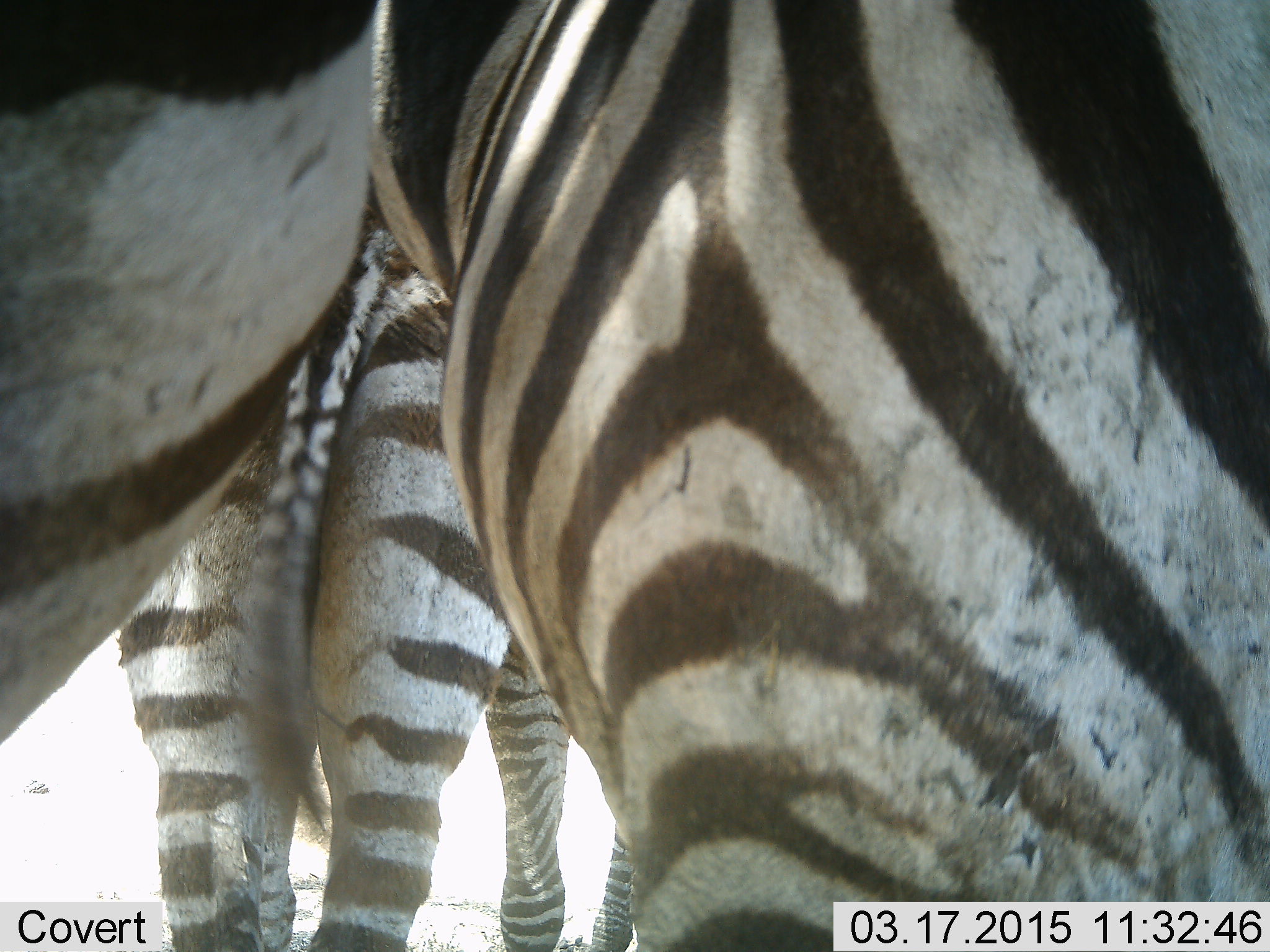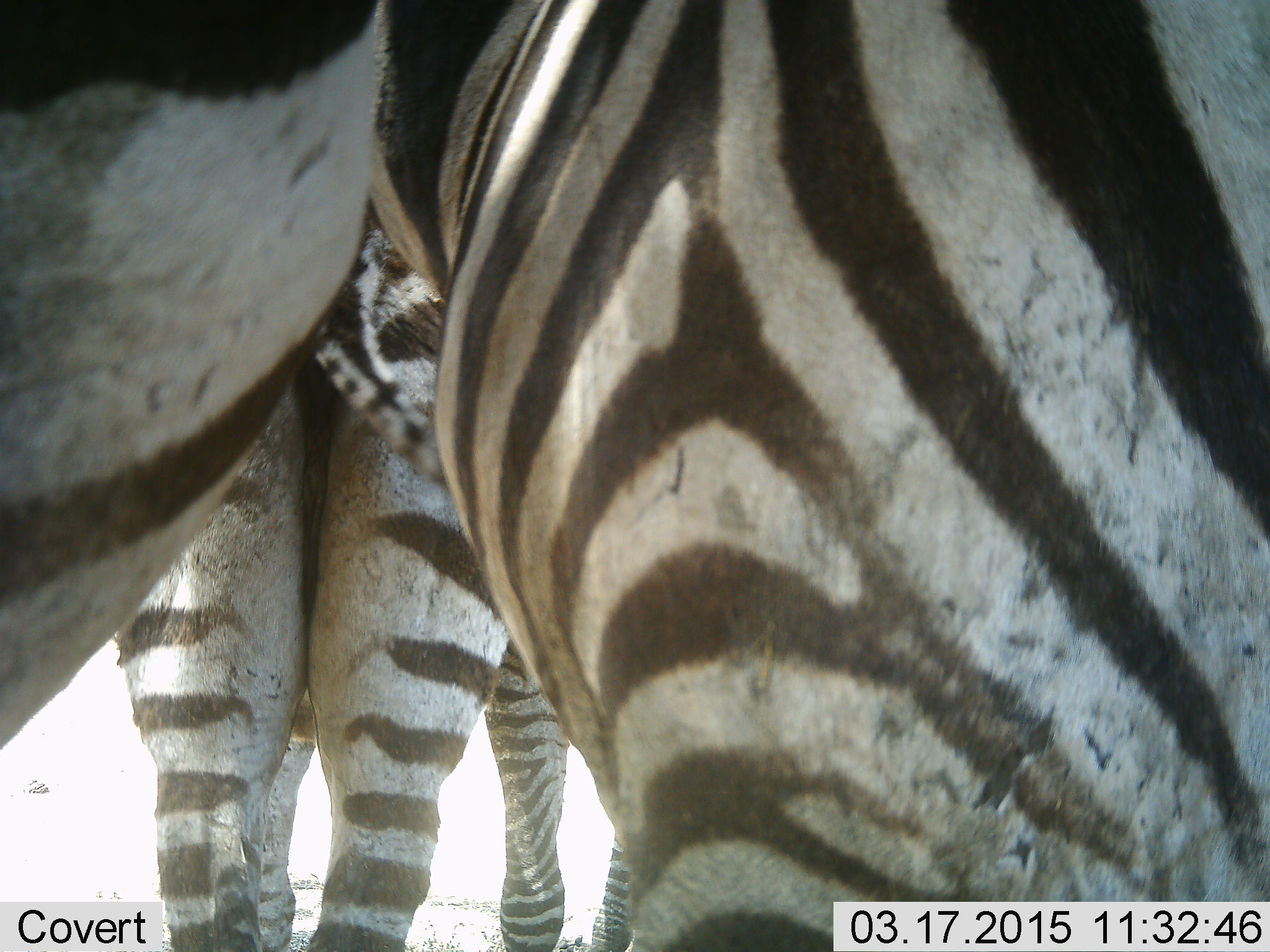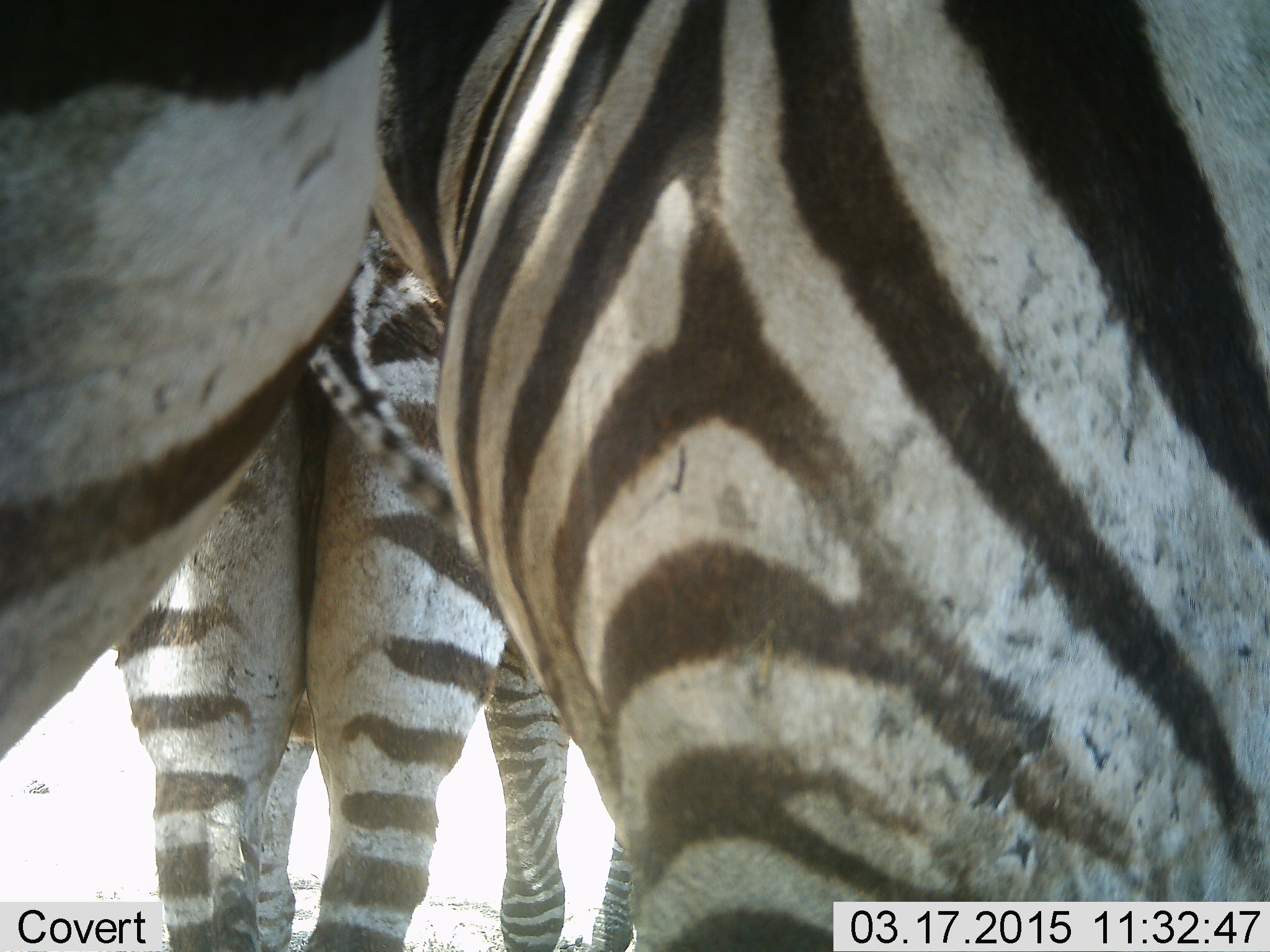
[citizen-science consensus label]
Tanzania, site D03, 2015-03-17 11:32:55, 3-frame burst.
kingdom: Animalia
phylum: Chordata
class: Mammalia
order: Perissodactyla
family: Equidae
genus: Equus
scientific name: Equus quagga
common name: plains zebra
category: zebra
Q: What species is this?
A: Zebra (plains zebra) (Equus quagga).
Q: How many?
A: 3.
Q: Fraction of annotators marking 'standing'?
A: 100%.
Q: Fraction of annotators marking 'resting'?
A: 0%.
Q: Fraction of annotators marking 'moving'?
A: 0%.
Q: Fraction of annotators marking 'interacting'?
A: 0%.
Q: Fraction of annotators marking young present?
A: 0%.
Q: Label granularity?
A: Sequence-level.